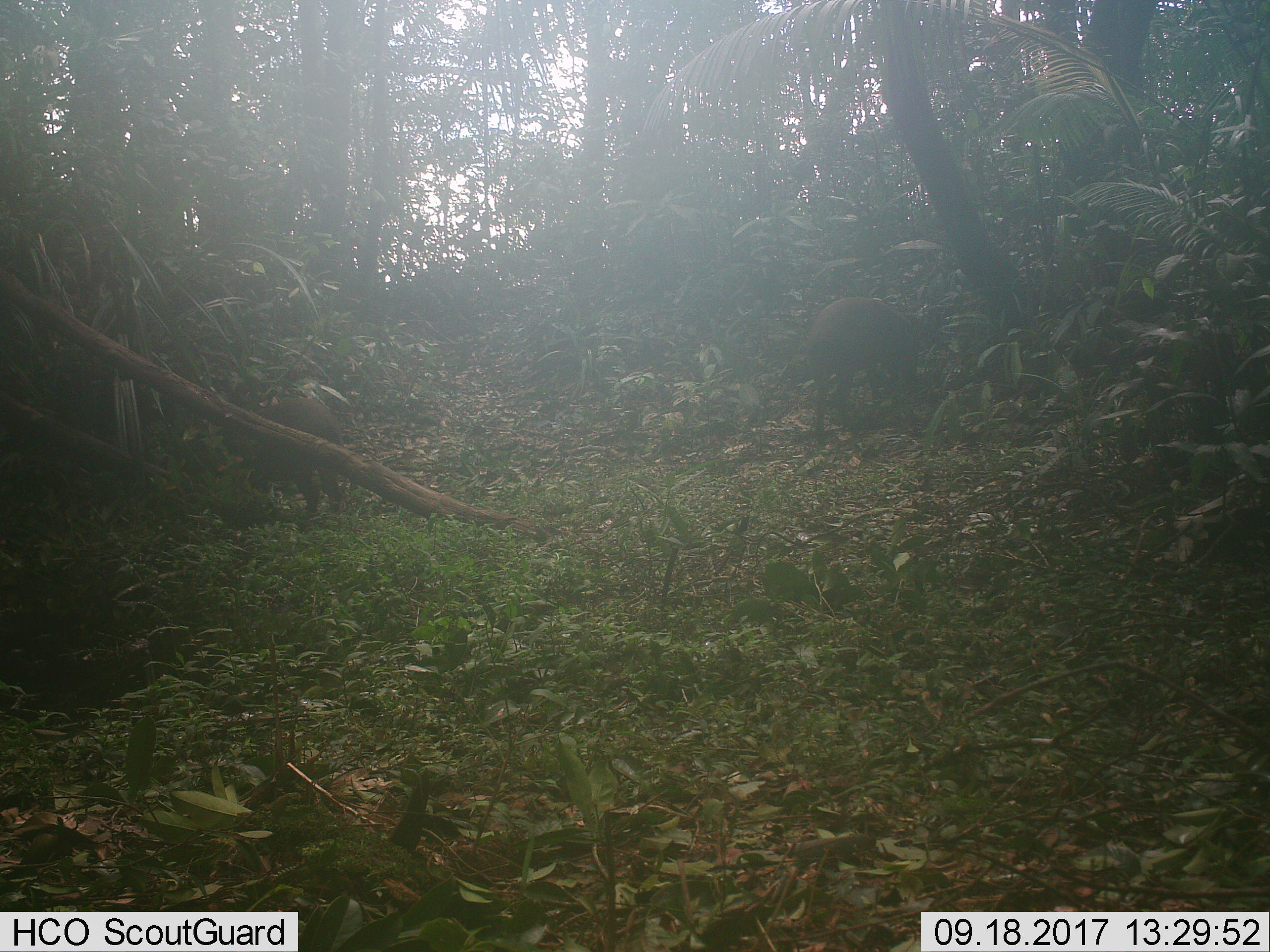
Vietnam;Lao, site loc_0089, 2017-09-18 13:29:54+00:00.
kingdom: Animalia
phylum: Chordata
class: Mammalia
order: Artiodactyla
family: Suidae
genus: Sus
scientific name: Sus scrofa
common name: eurasian wild pig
Eurasian wild pig (Sus scrofa). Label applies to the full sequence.